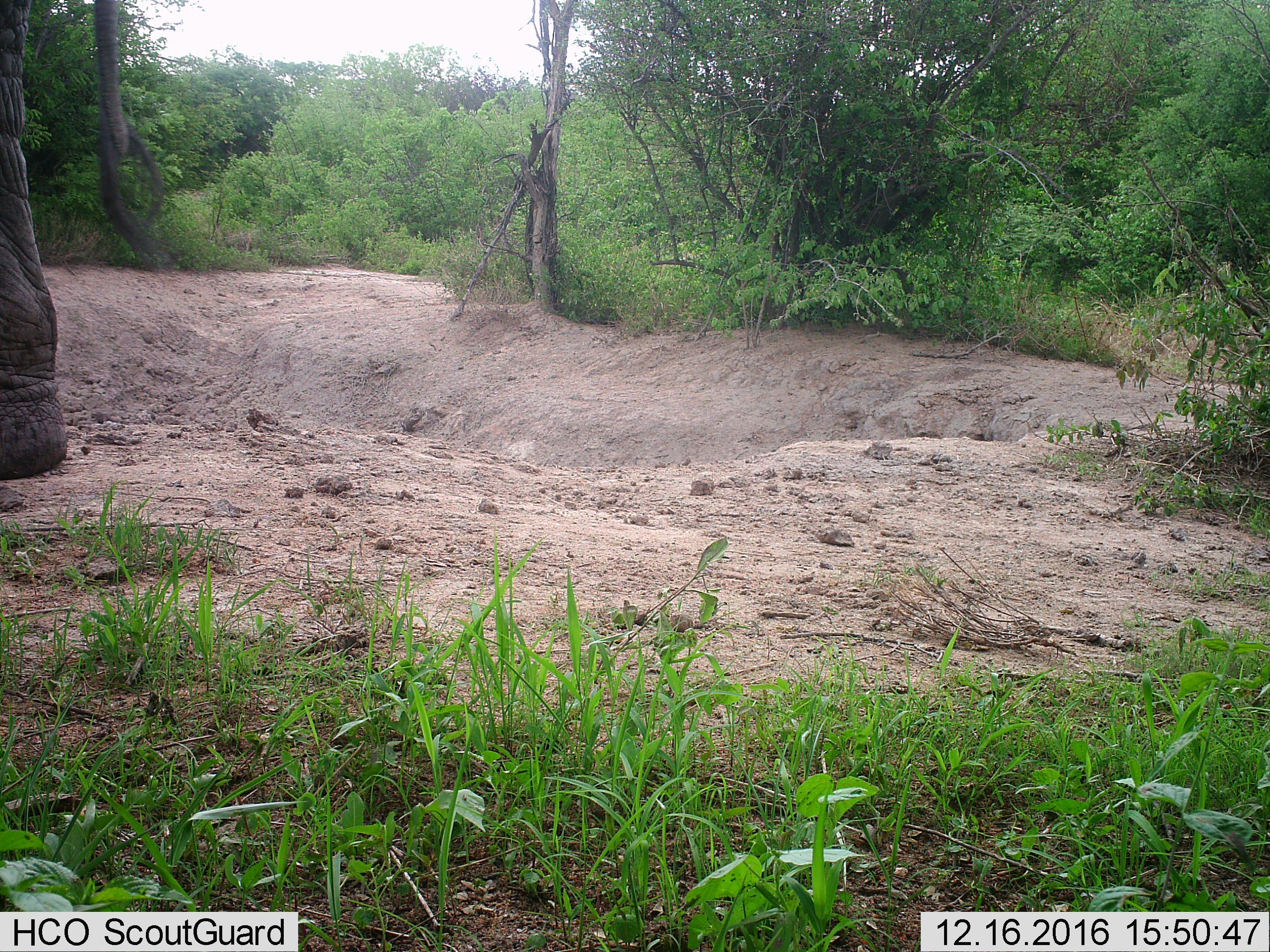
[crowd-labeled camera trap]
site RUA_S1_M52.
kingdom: Animalia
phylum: Chordata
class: Mammalia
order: Proboscidea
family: Elephantidae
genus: Loxodonta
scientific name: Loxodonta africana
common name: african bush elephant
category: elephant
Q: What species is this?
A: Elephant (african bush elephant) (Loxodonta africana).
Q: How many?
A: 1.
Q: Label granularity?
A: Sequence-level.